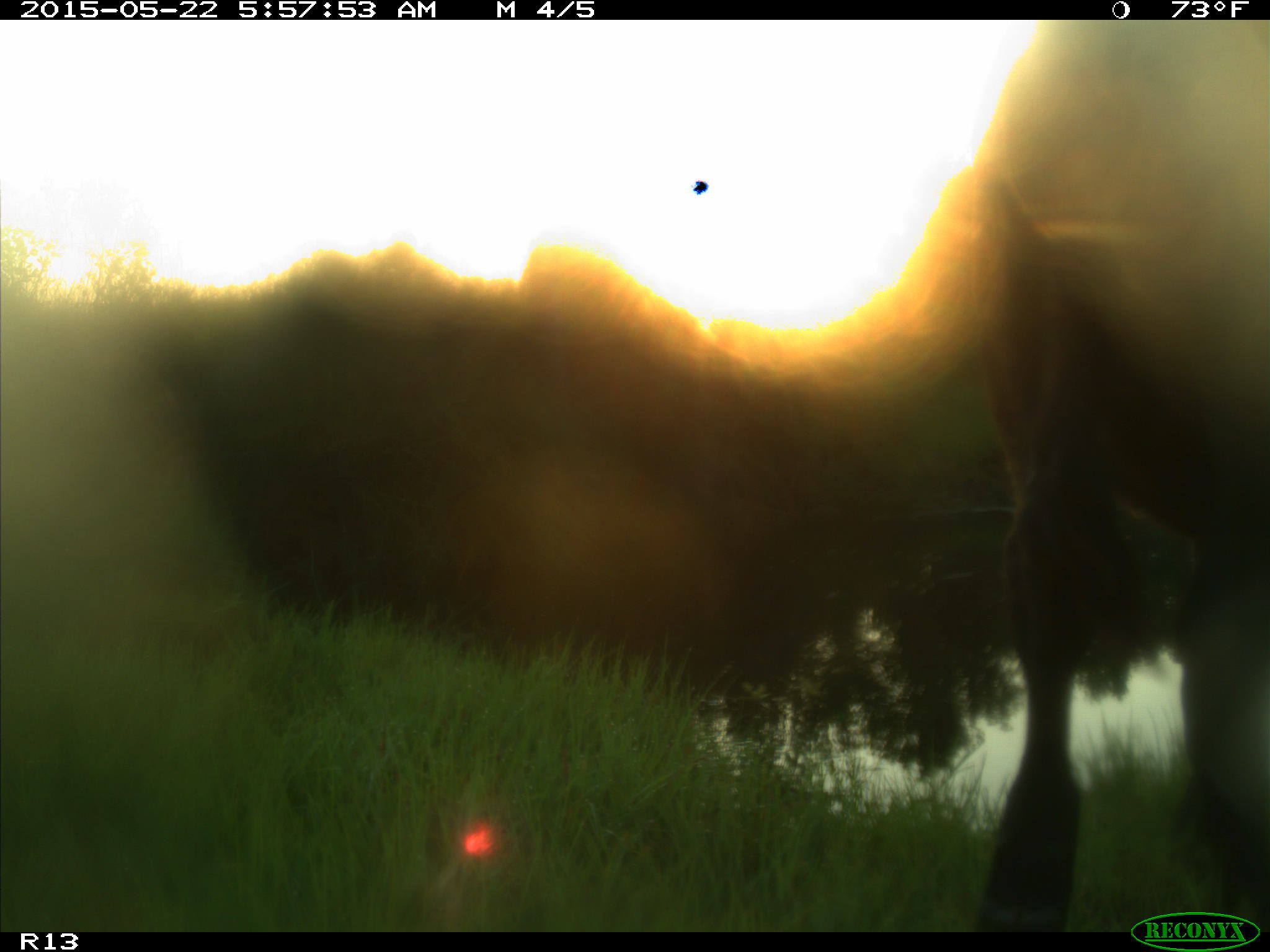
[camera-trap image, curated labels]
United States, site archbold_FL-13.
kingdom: Animalia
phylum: Chordata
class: Mammalia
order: Artiodactyla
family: Bovidae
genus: Bos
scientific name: Bos taurus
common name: domestic cow